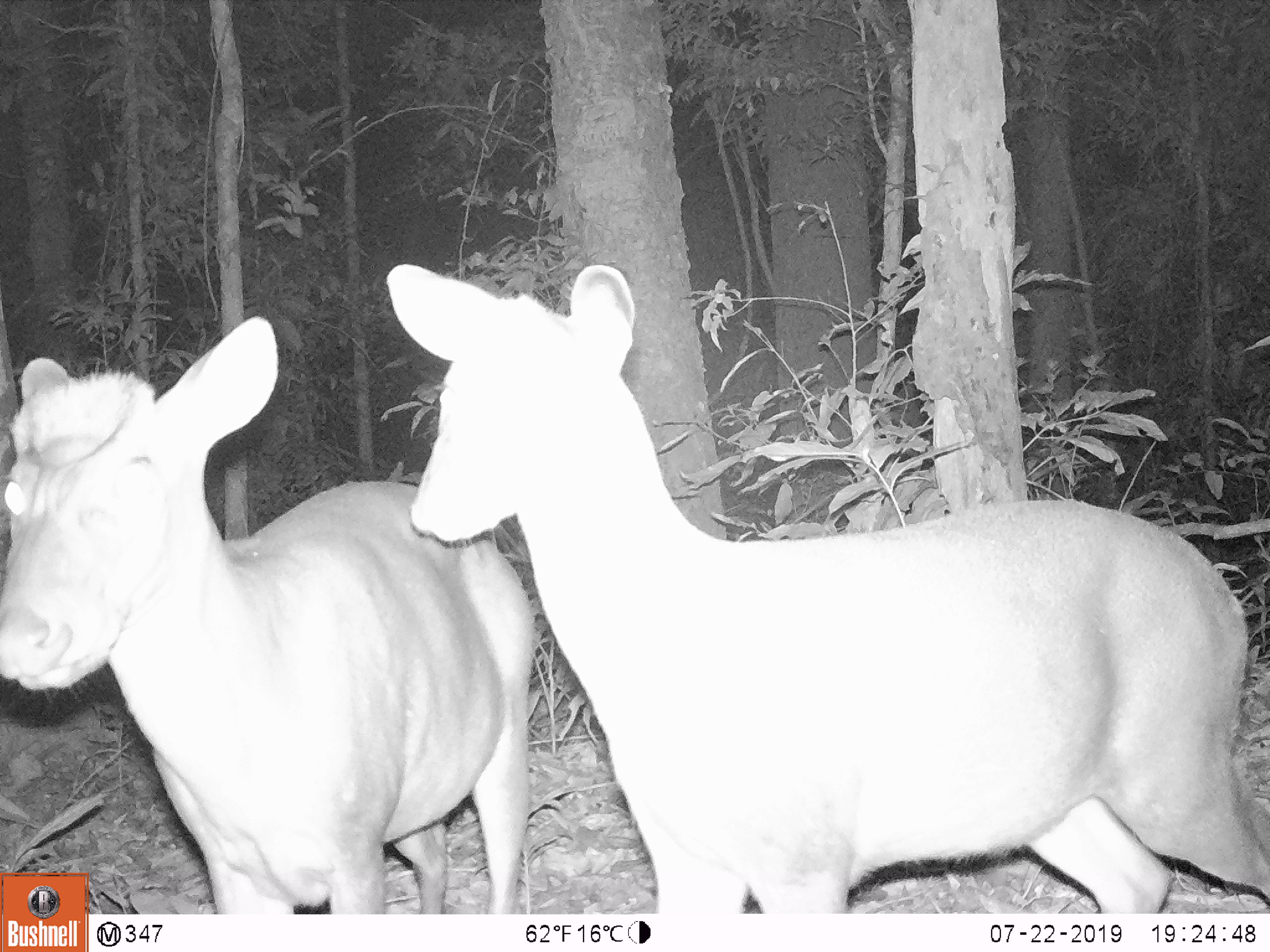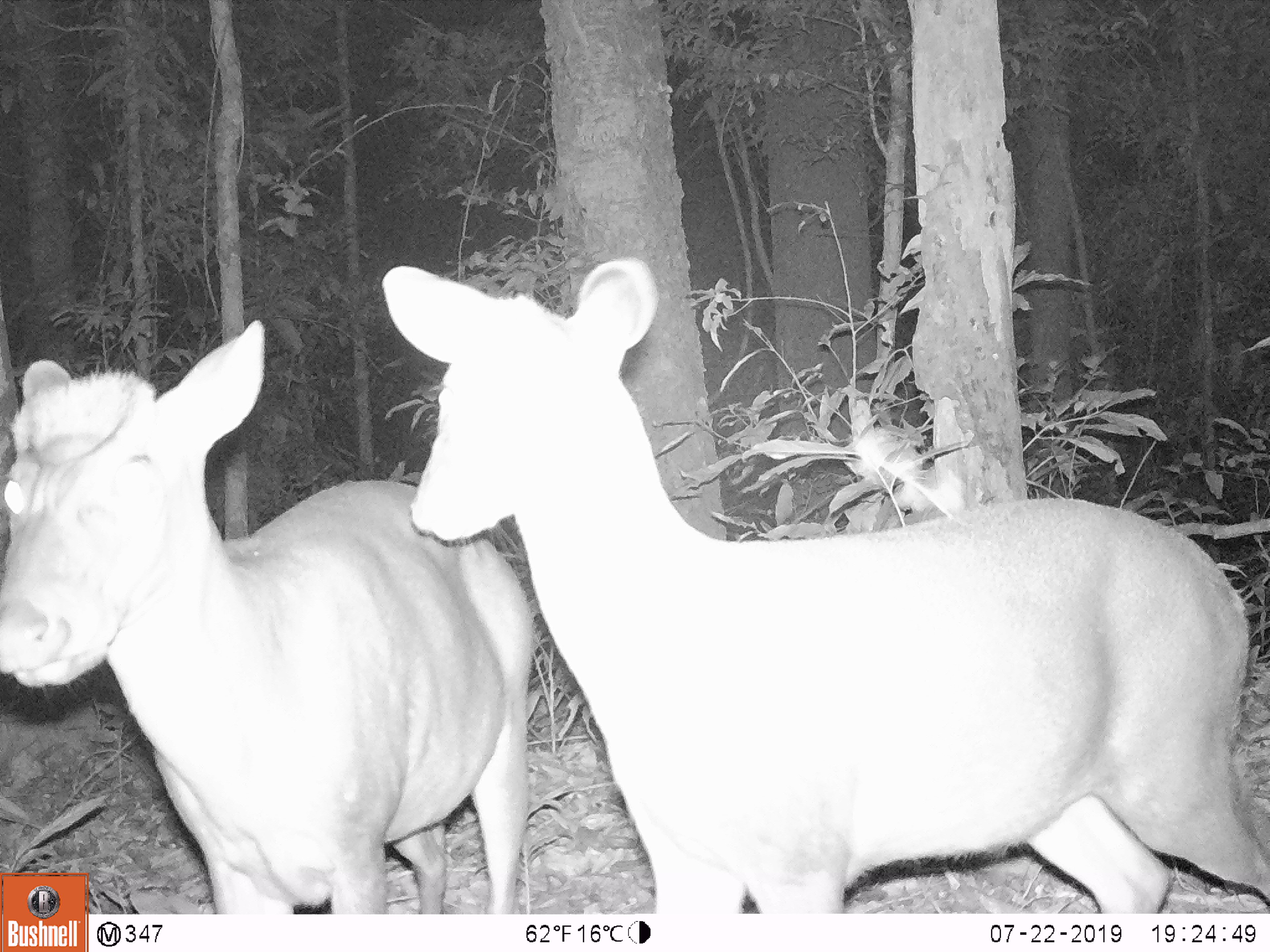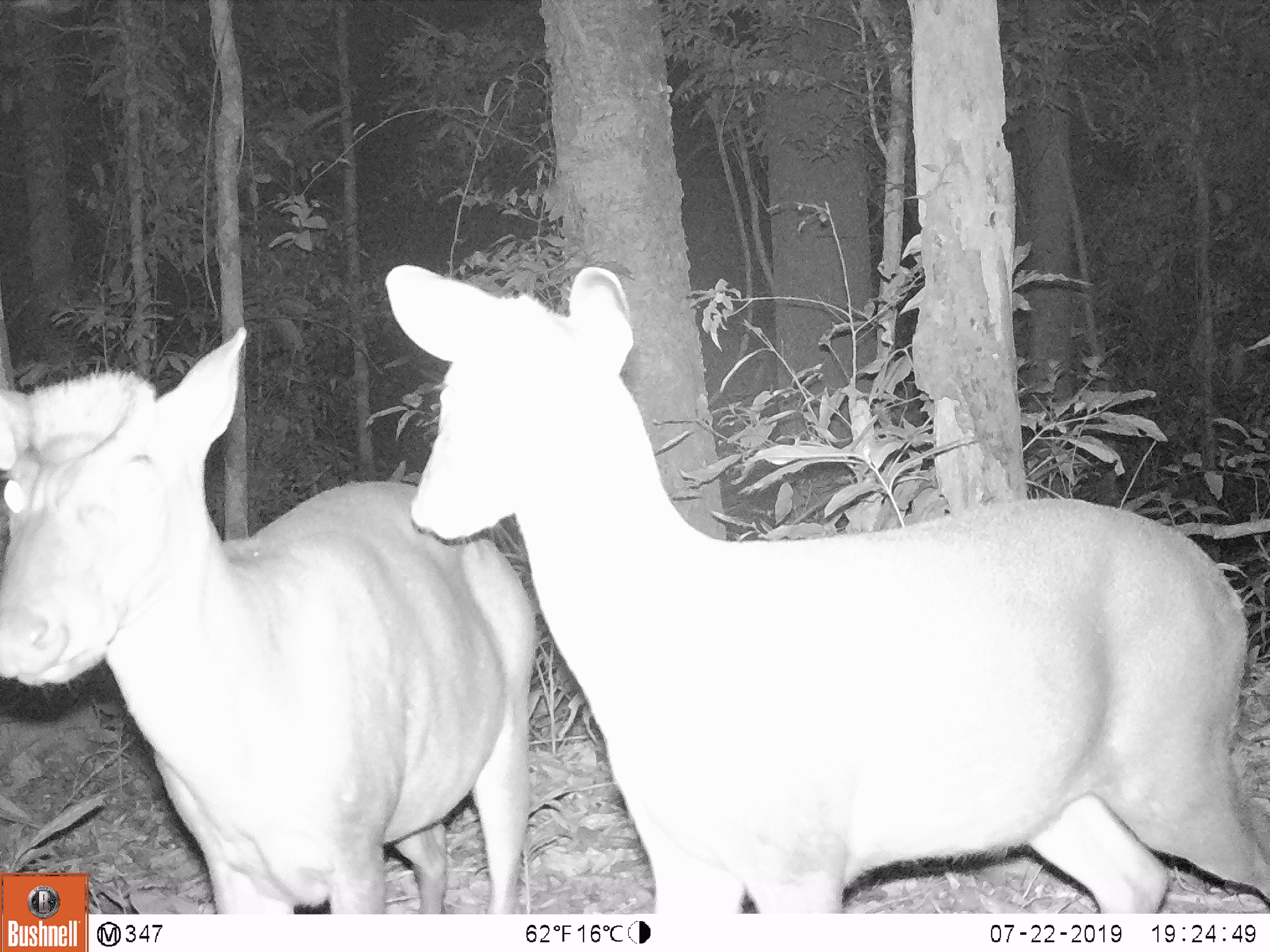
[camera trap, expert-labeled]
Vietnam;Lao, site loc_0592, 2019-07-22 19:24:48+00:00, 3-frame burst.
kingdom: Animalia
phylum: Chordata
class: Mammalia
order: Artiodactyla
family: Cervidae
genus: Muntiacus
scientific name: Muntiacus rooseveltorum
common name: roosevelt's muntjac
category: roosevelts muntjac group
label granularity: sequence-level